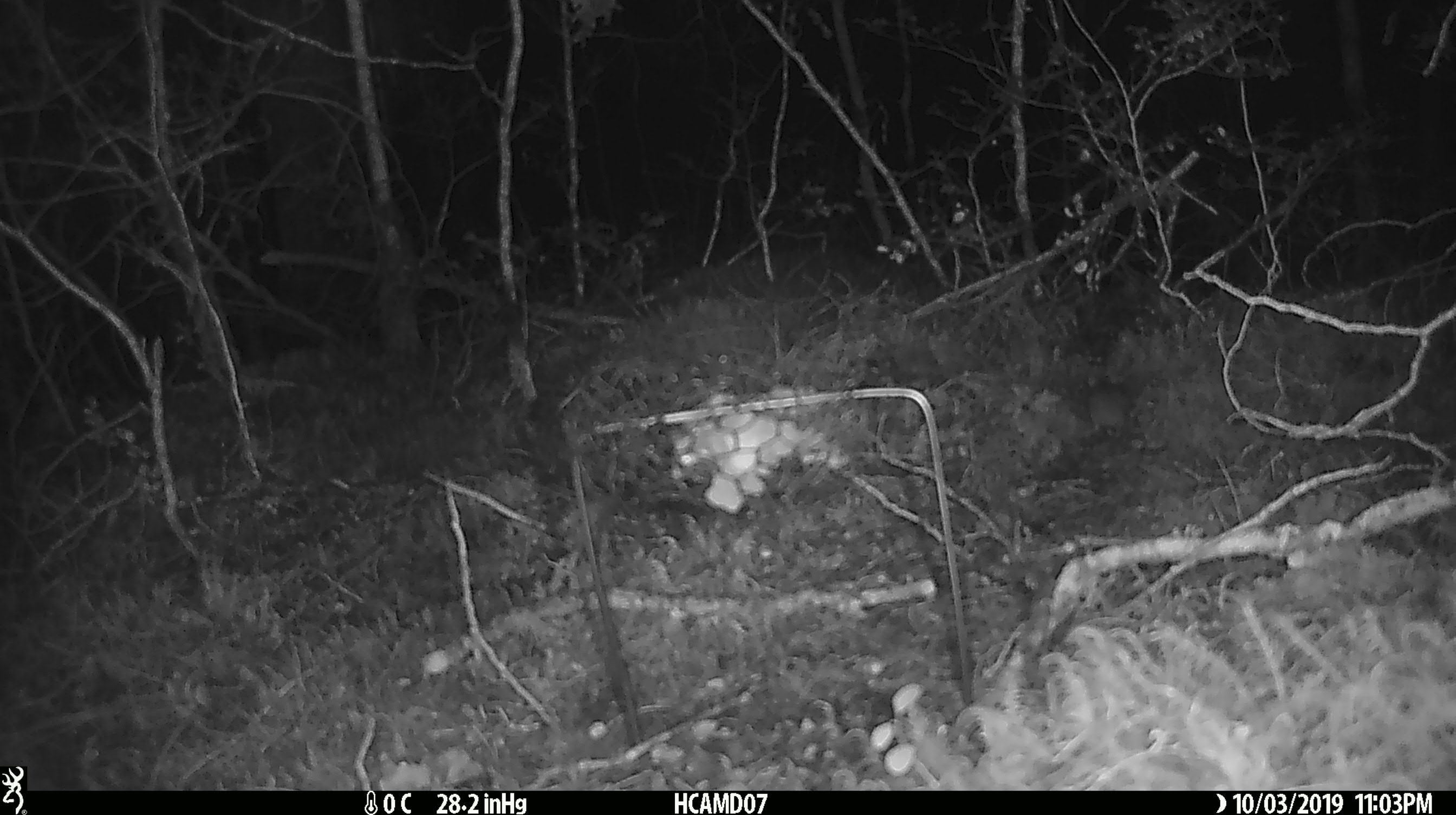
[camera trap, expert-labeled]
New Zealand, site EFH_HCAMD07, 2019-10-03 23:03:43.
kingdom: Animalia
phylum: Chordata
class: Mammalia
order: Rodentia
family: Muridae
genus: Mus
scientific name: Mus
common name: mouse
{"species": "mouse (Mus)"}